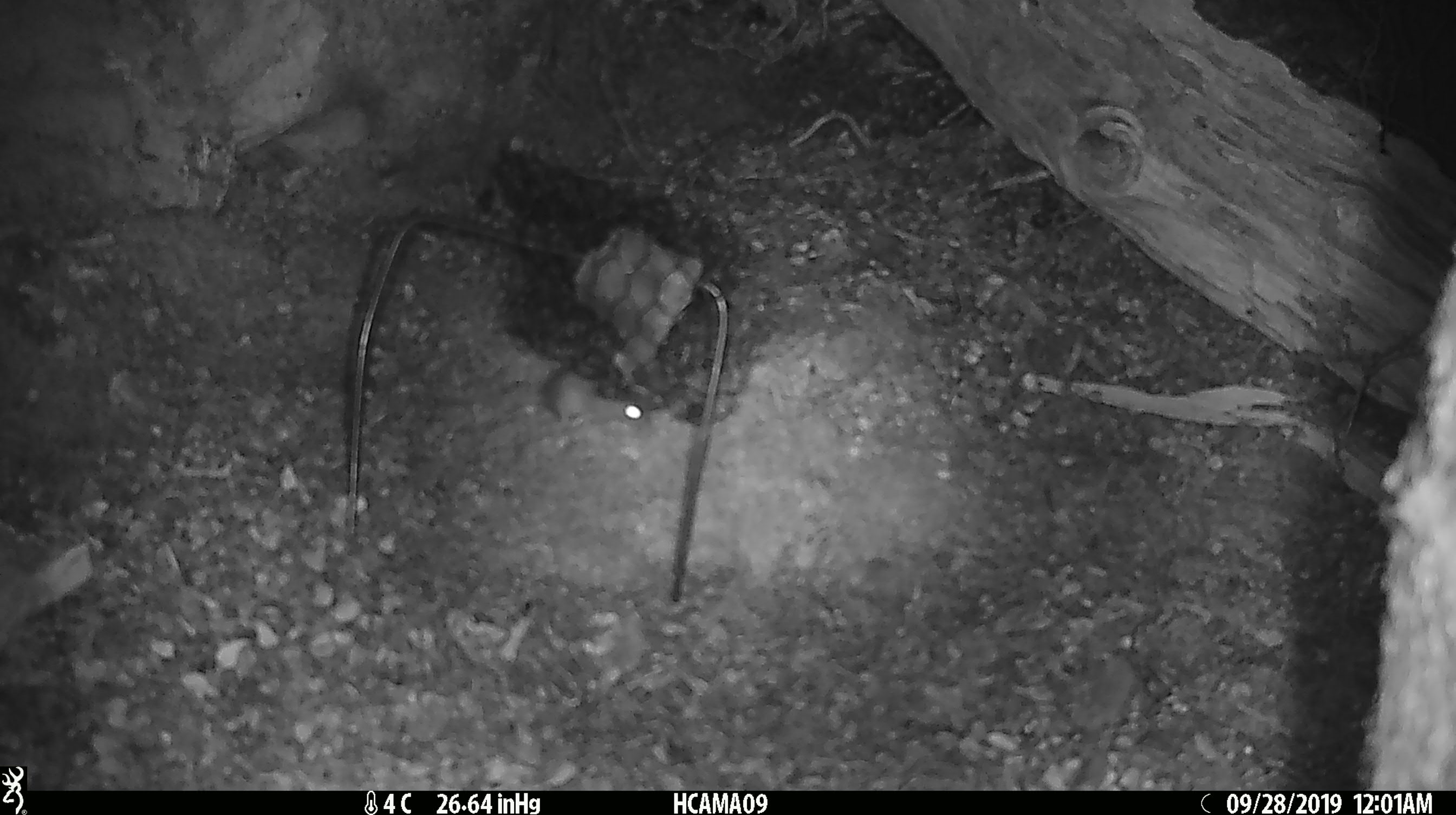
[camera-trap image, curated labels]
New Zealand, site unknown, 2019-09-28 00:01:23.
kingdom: Animalia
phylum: Chordata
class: Mammalia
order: Rodentia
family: Muridae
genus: Mus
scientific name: Mus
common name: mouse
Mouse (Mus).